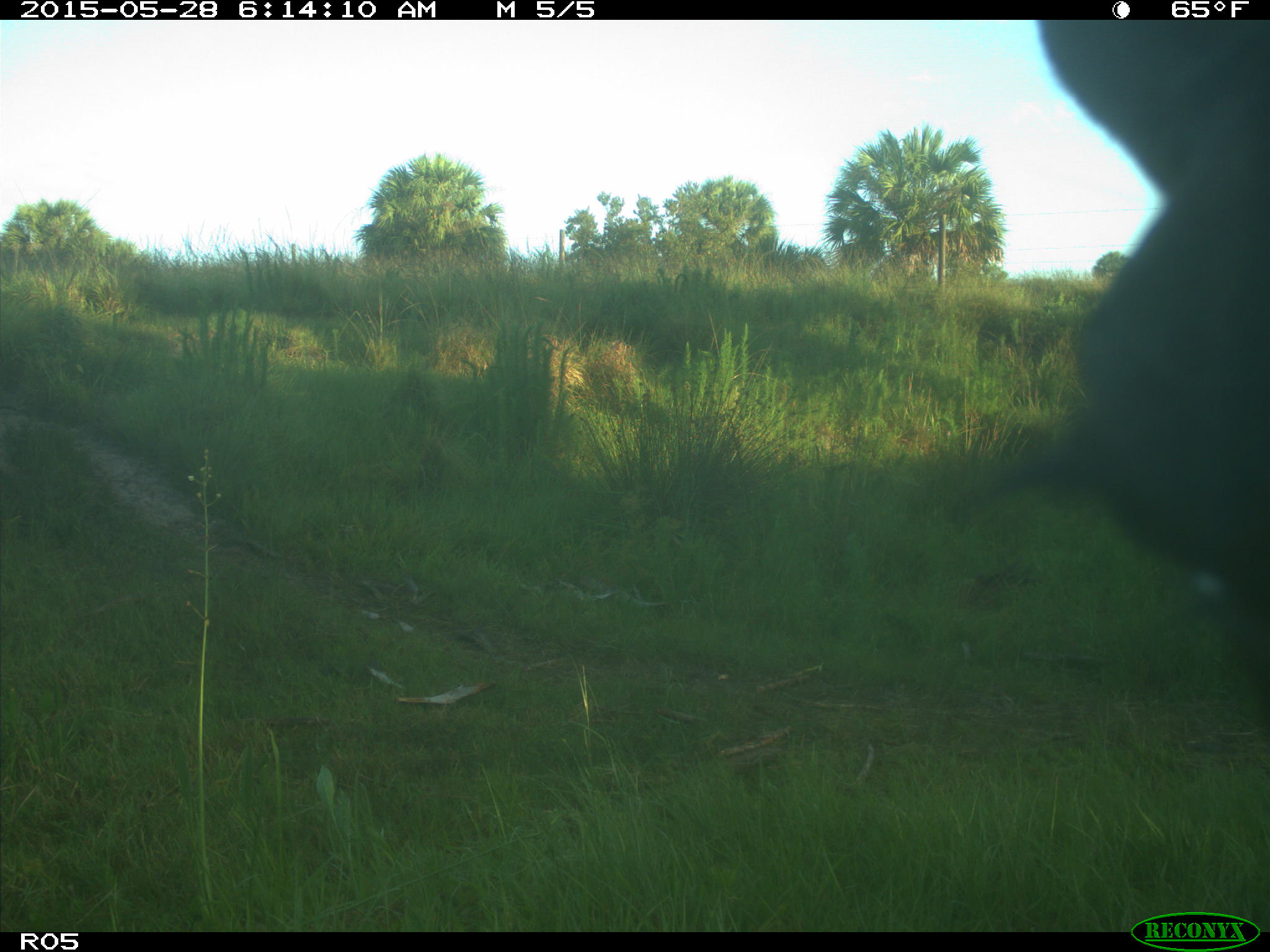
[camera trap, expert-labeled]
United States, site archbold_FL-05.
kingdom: Animalia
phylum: Chordata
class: Mammalia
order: Artiodactyla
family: Bovidae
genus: Bos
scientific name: Bos taurus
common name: domestic cow